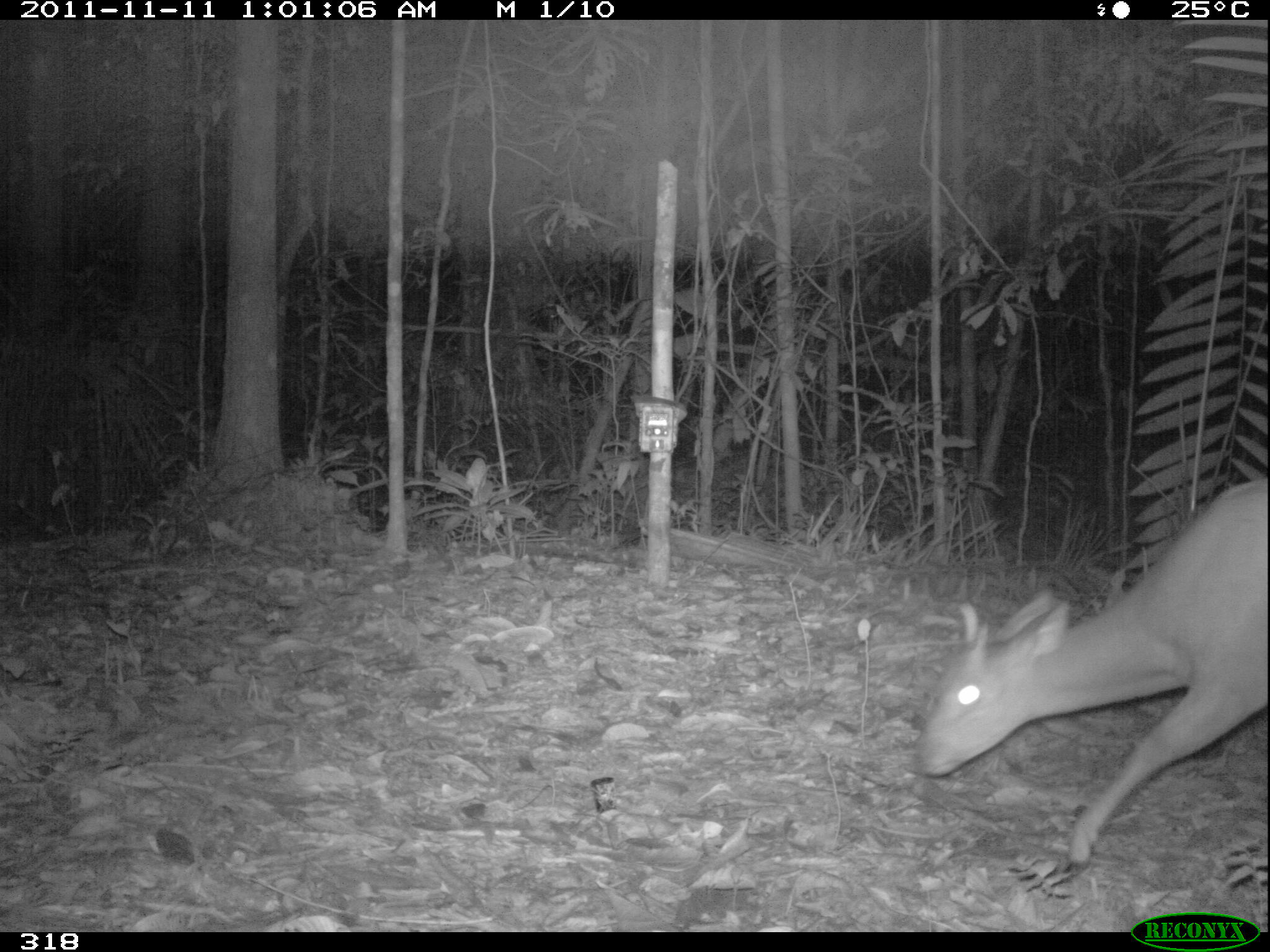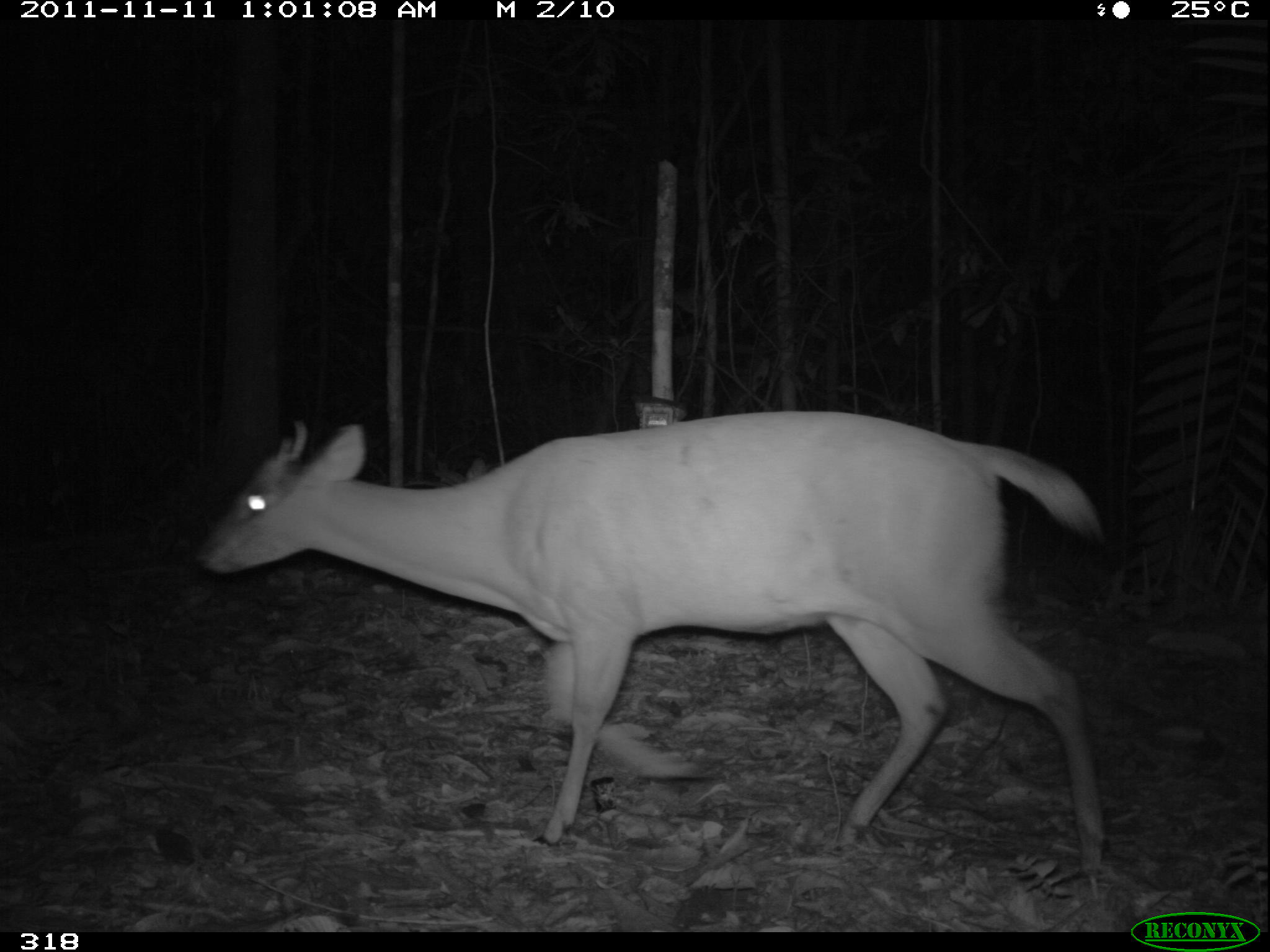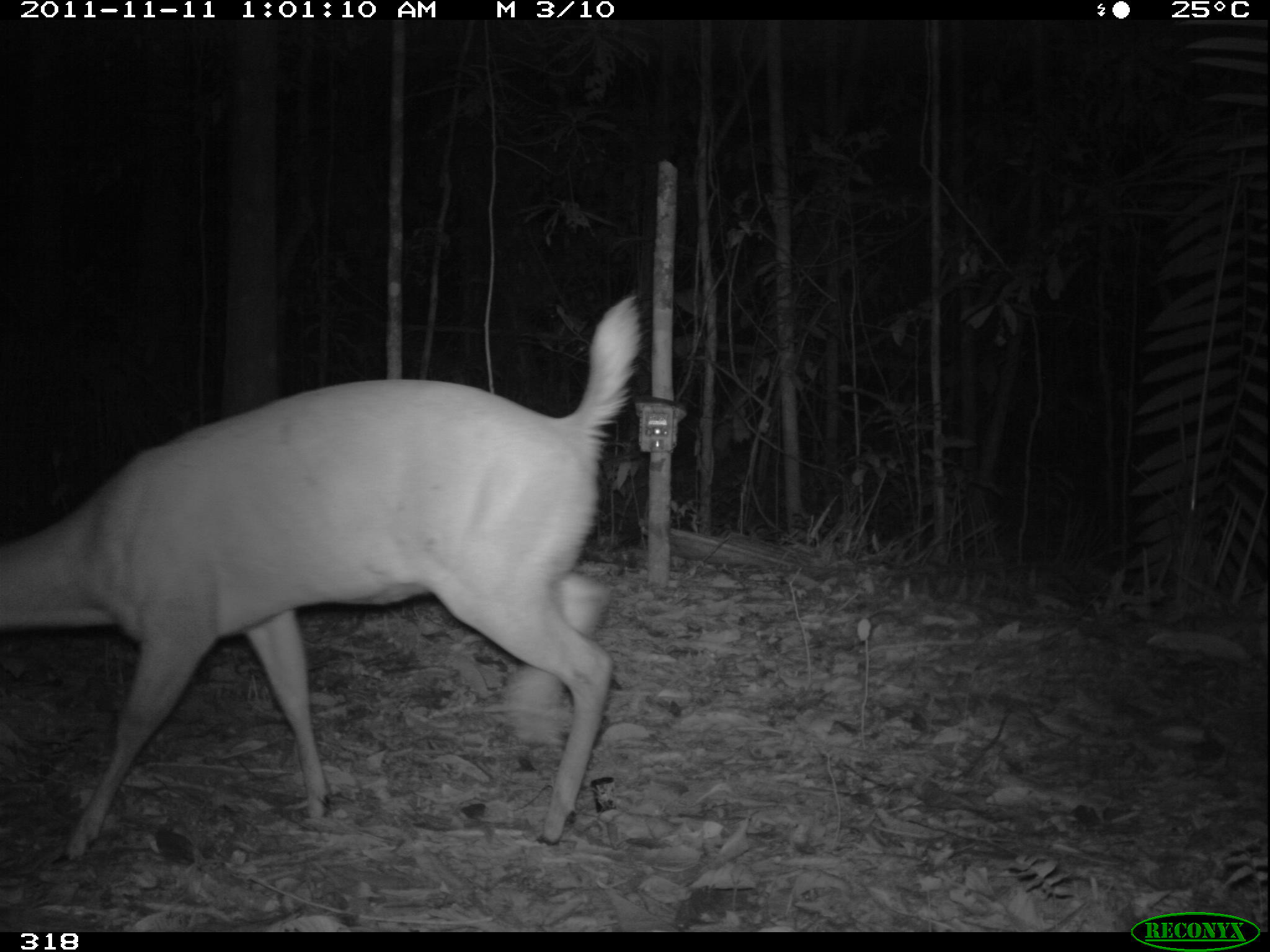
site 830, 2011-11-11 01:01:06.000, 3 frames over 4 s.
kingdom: Animalia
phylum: Chordata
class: Mammalia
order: Artiodactyla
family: Cervidae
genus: Mazama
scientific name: Mazama americana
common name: red brocket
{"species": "Mazama americana (red brocket)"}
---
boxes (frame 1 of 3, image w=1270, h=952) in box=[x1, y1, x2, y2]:
mazama americana: box=[911, 477, 1268, 871]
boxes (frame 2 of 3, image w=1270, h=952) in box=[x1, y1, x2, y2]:
mazama americana: box=[193, 408, 1108, 877]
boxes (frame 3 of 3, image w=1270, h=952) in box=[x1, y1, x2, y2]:
mazama americana: box=[0, 292, 642, 866]